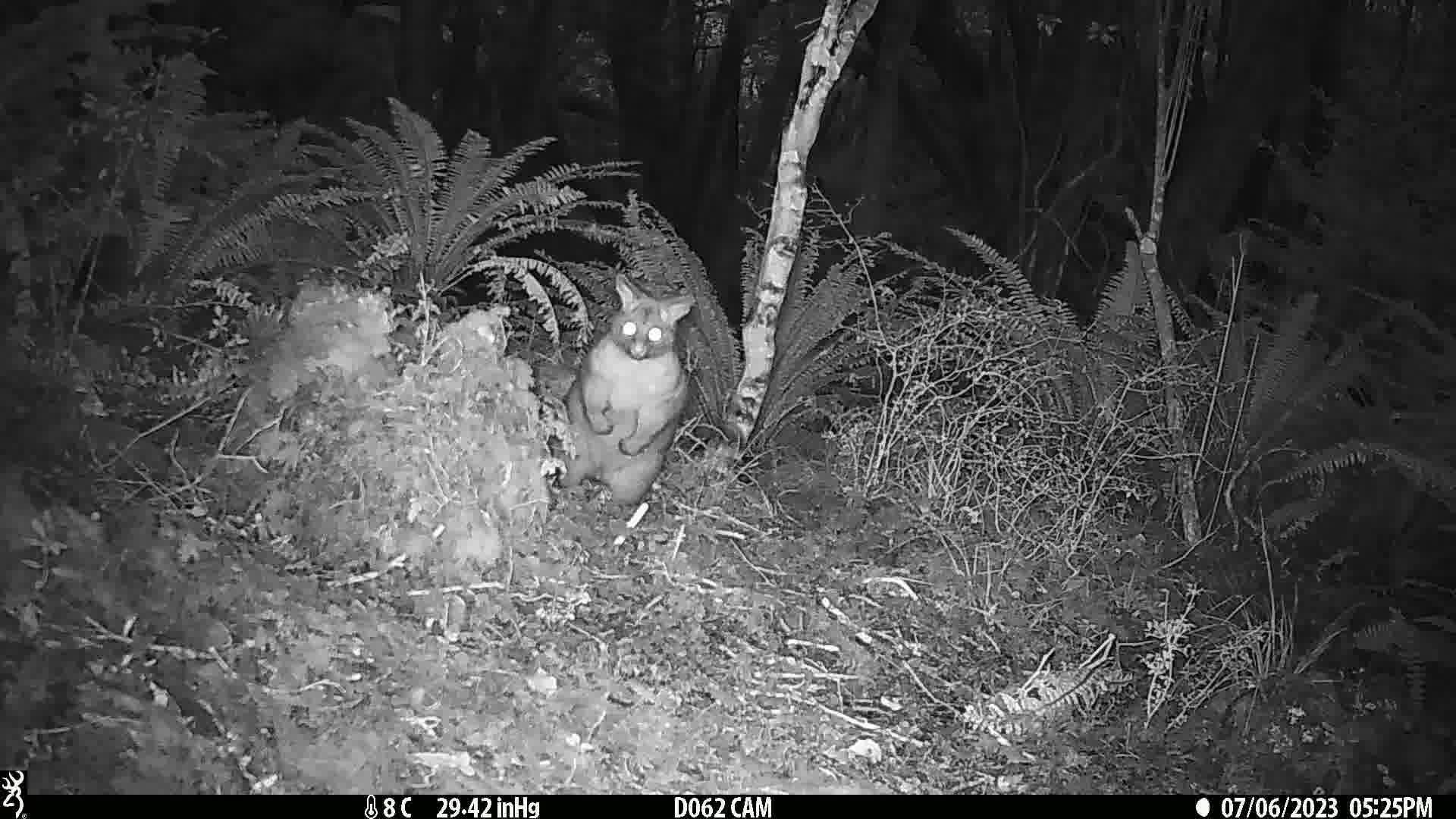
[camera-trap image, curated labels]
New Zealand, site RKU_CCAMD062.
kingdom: Animalia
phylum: Chordata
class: Mammalia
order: Diprotodontia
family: Phalangeridae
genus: Trichosurus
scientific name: Trichosurus vulpecula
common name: common brushtail possum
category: possum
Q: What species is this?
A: Possum (common brushtail possum) (Trichosurus vulpecula).